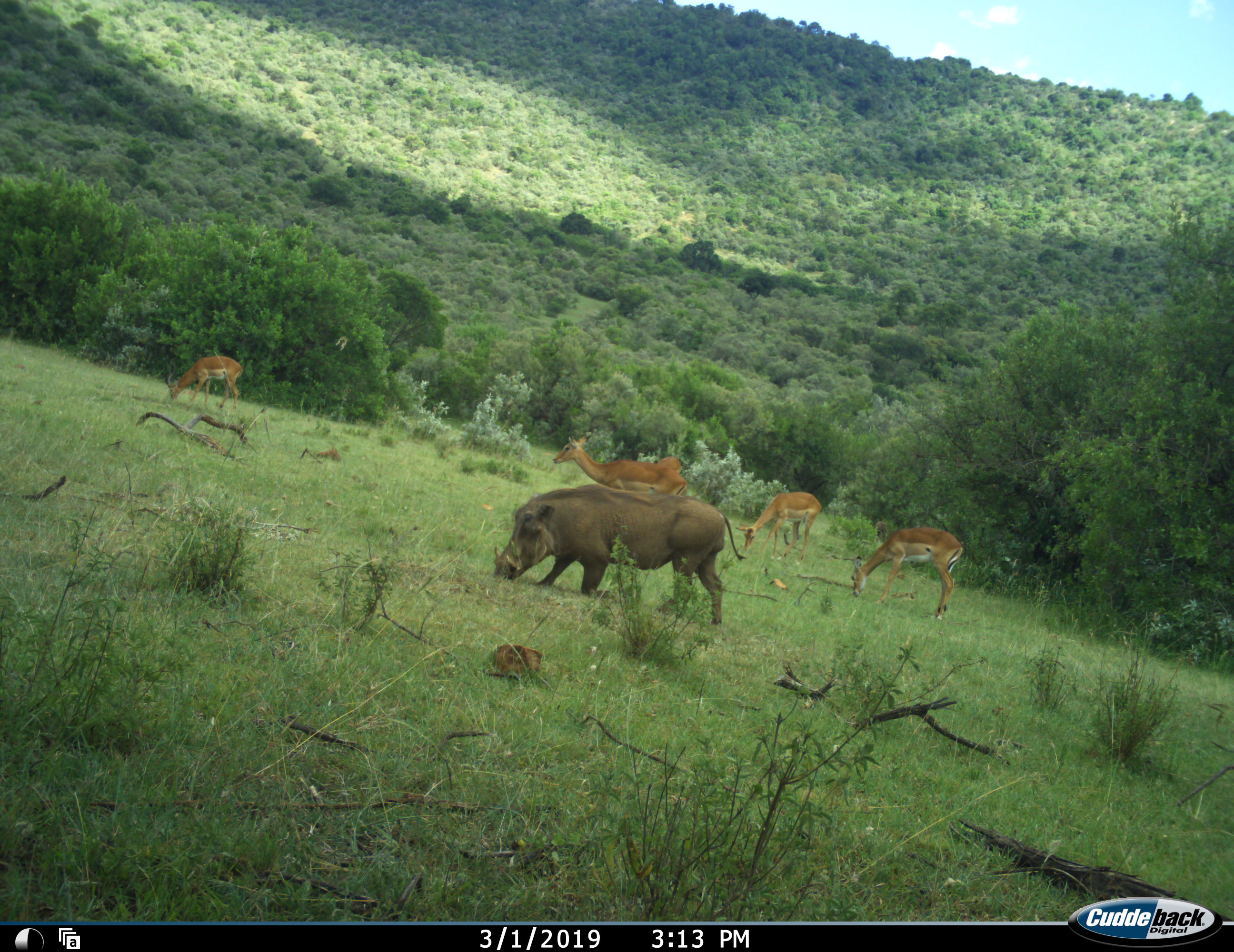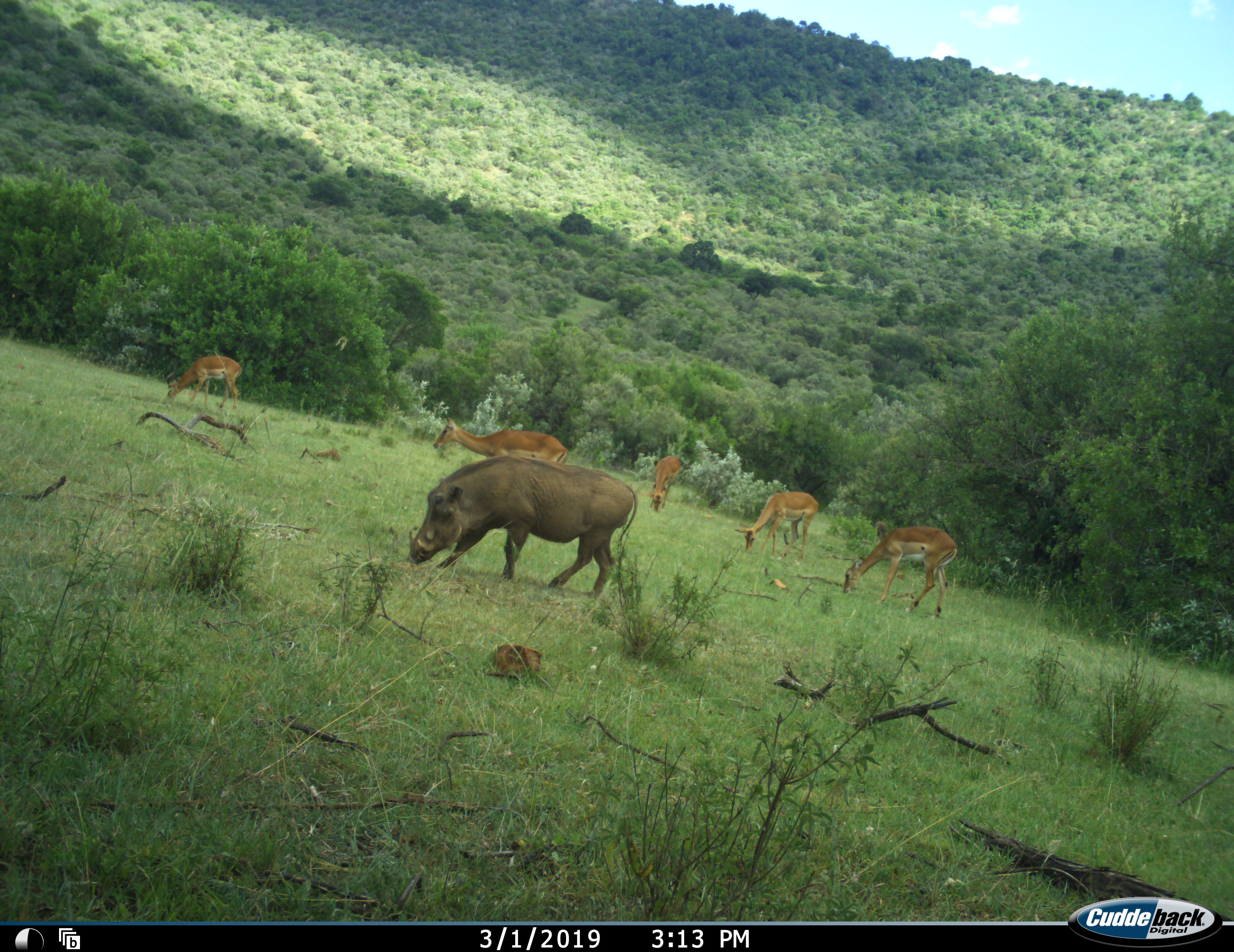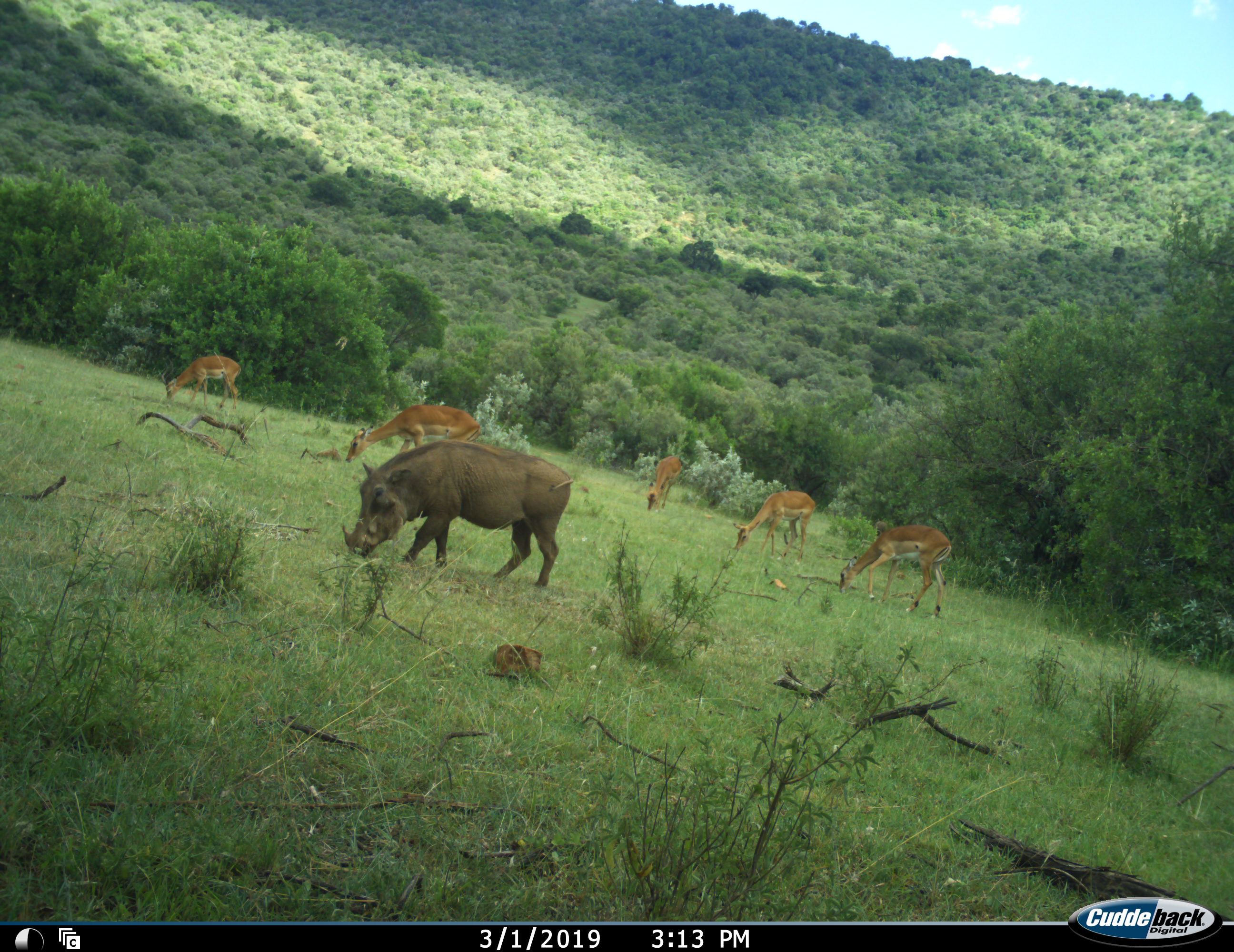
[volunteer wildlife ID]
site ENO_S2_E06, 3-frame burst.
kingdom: Animalia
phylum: Chordata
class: Mammalia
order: Artiodactyla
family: Bovidae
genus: Aepyceros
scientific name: Aepyceros melampus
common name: impala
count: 5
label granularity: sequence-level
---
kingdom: Animalia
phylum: Chordata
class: Mammalia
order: Artiodactyla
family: Suidae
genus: Phacochoerus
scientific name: Phacochoerus africanus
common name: warthog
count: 1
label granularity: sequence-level